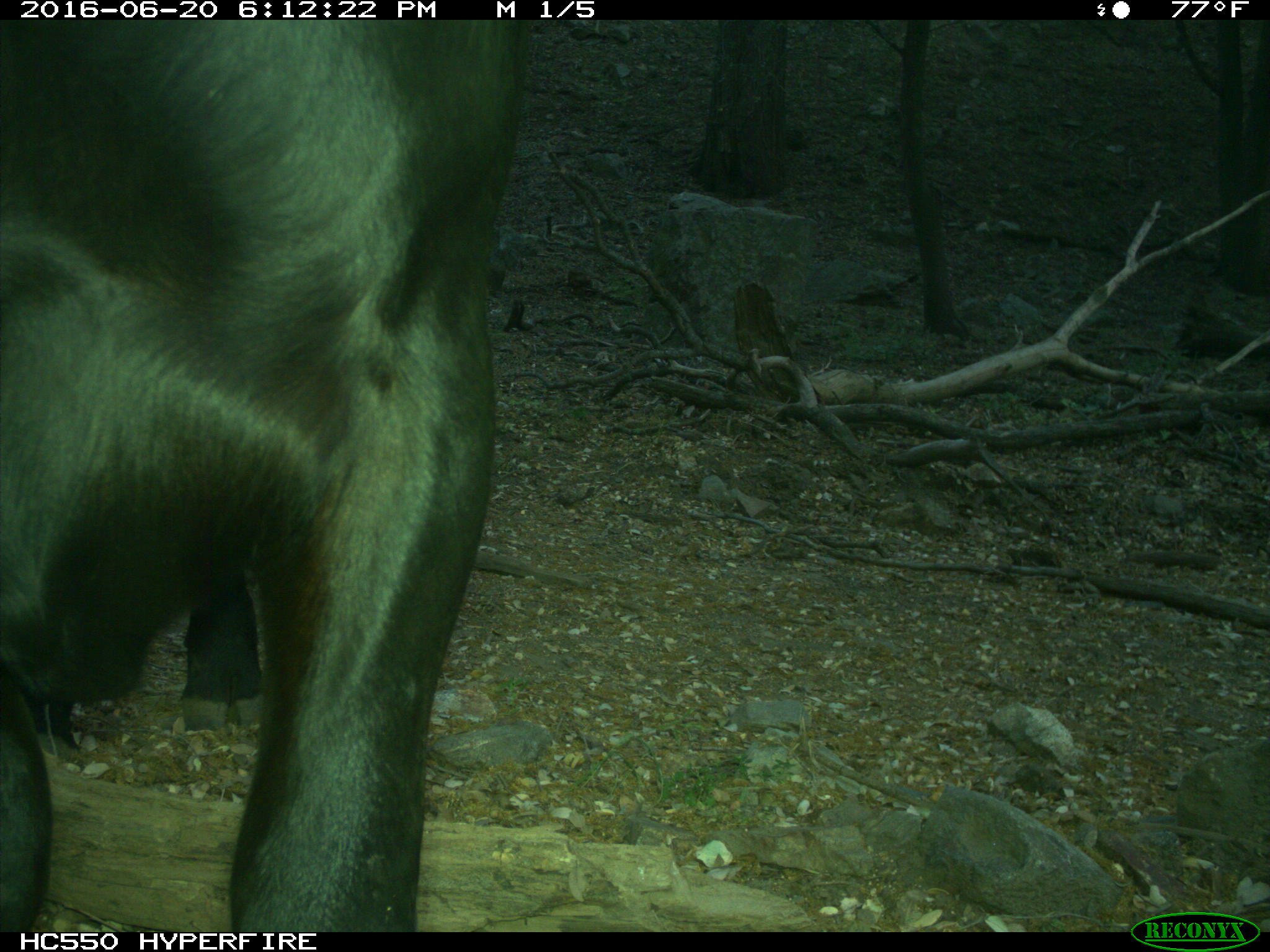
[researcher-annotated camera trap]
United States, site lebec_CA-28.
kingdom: Animalia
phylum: Chordata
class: Mammalia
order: Artiodactyla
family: Bovidae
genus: Bos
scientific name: Bos taurus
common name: domestic cow